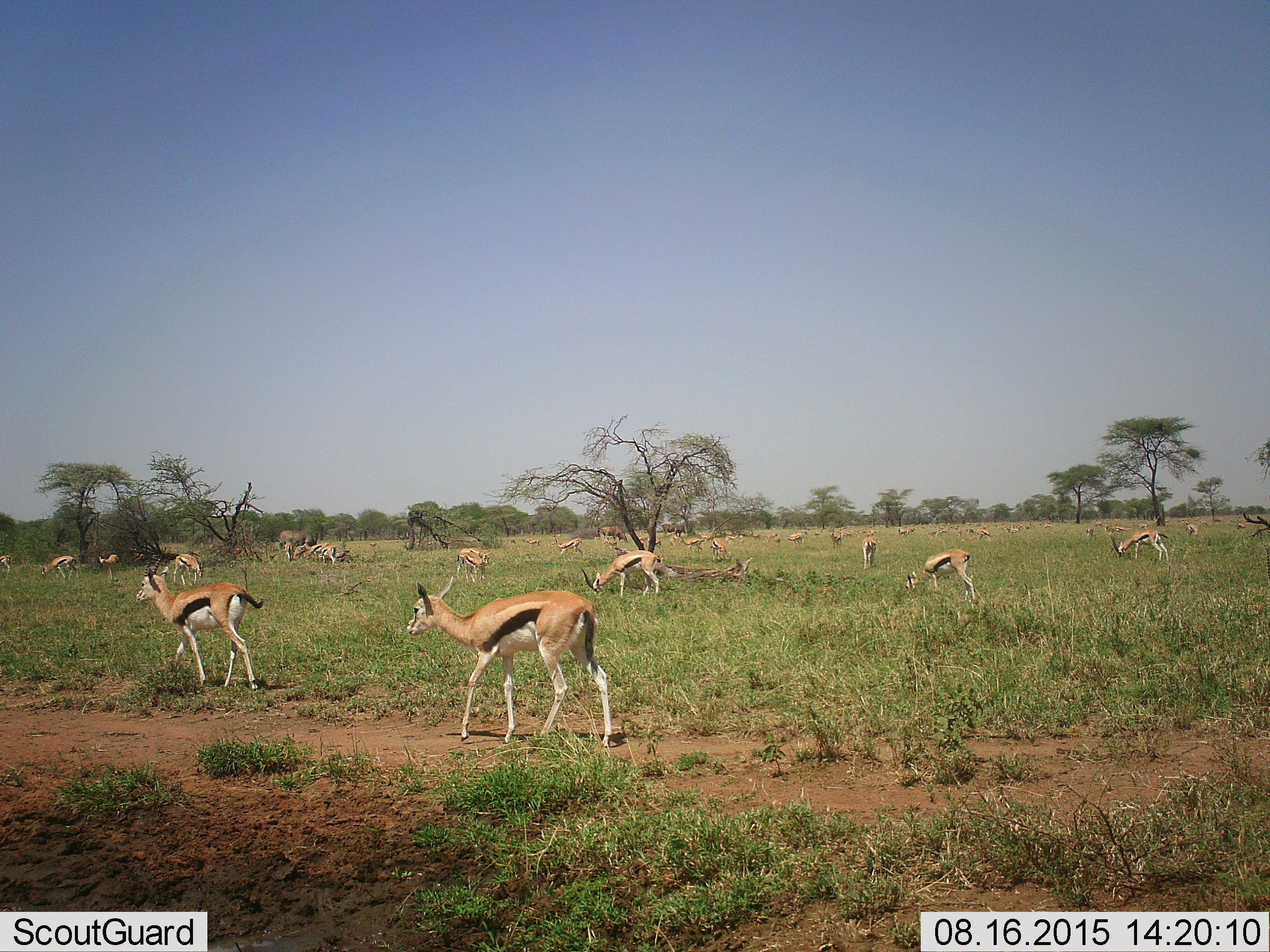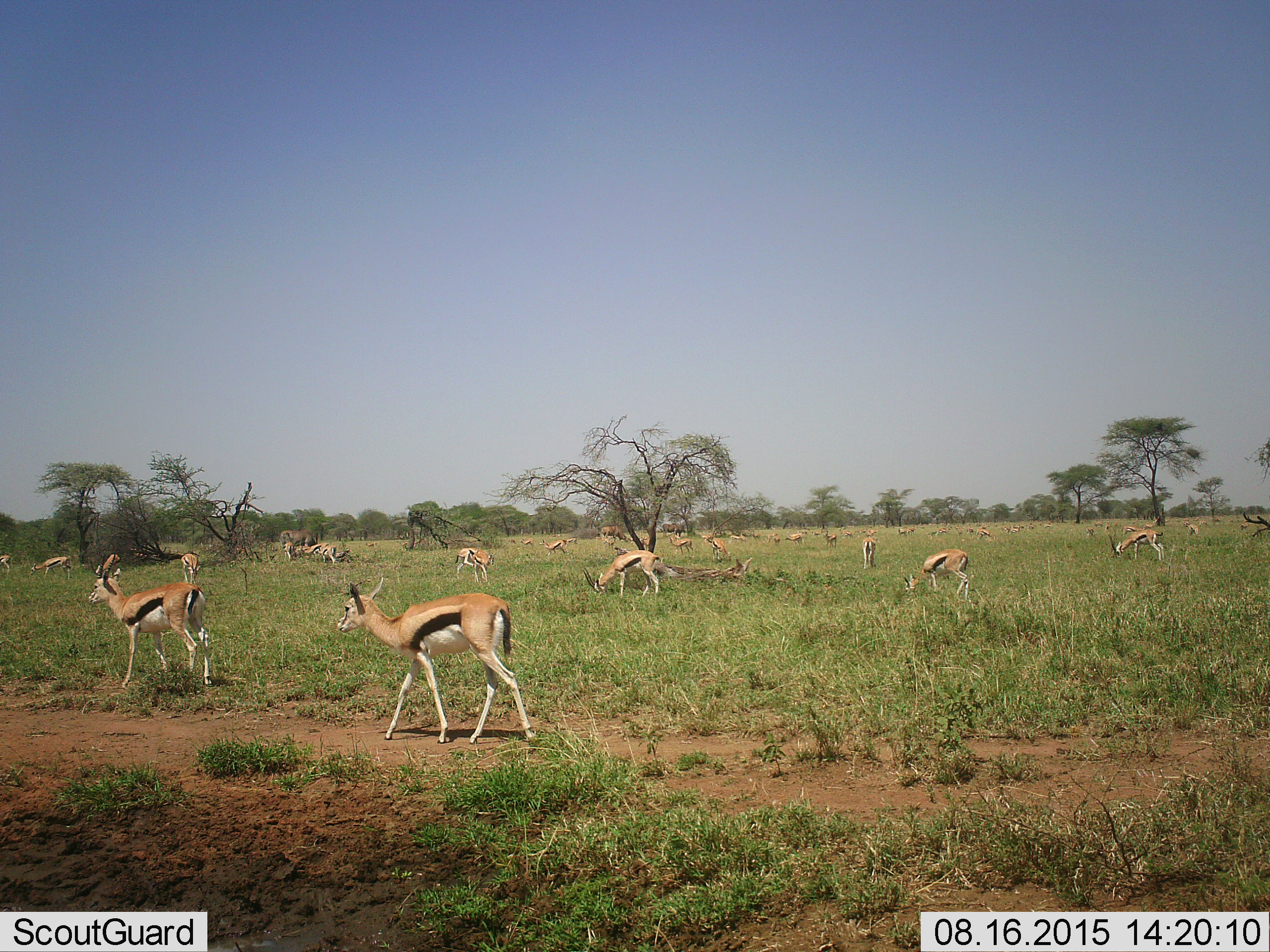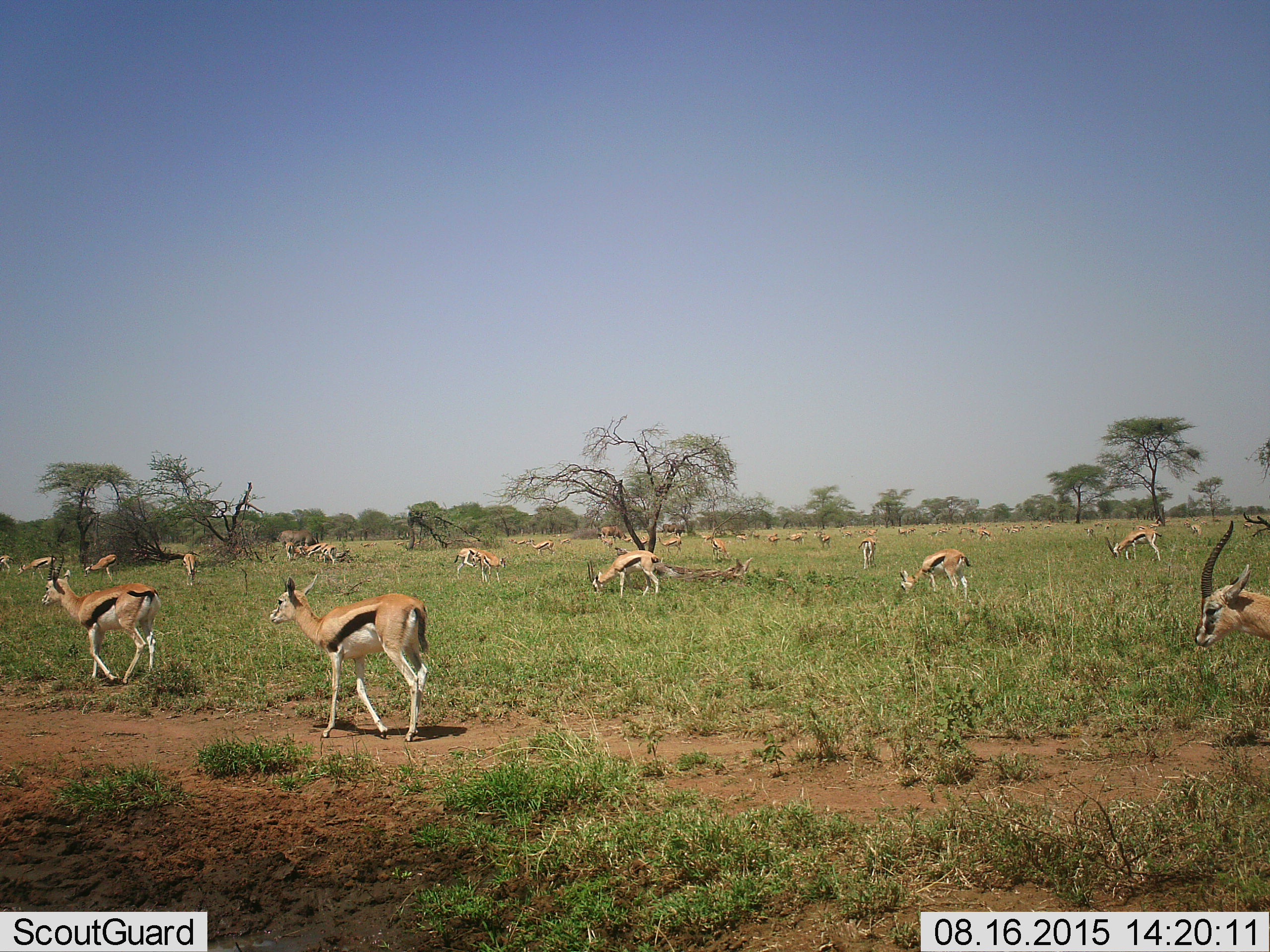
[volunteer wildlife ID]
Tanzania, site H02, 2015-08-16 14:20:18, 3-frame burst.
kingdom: Animalia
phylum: Chordata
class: Mammalia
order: Artiodactyla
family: Bovidae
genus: Eudorcas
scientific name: Eudorcas thomsonii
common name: thomson's gazelle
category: gazellethomsons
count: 11-50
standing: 82%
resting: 18%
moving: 91%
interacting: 18%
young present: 9%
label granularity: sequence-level